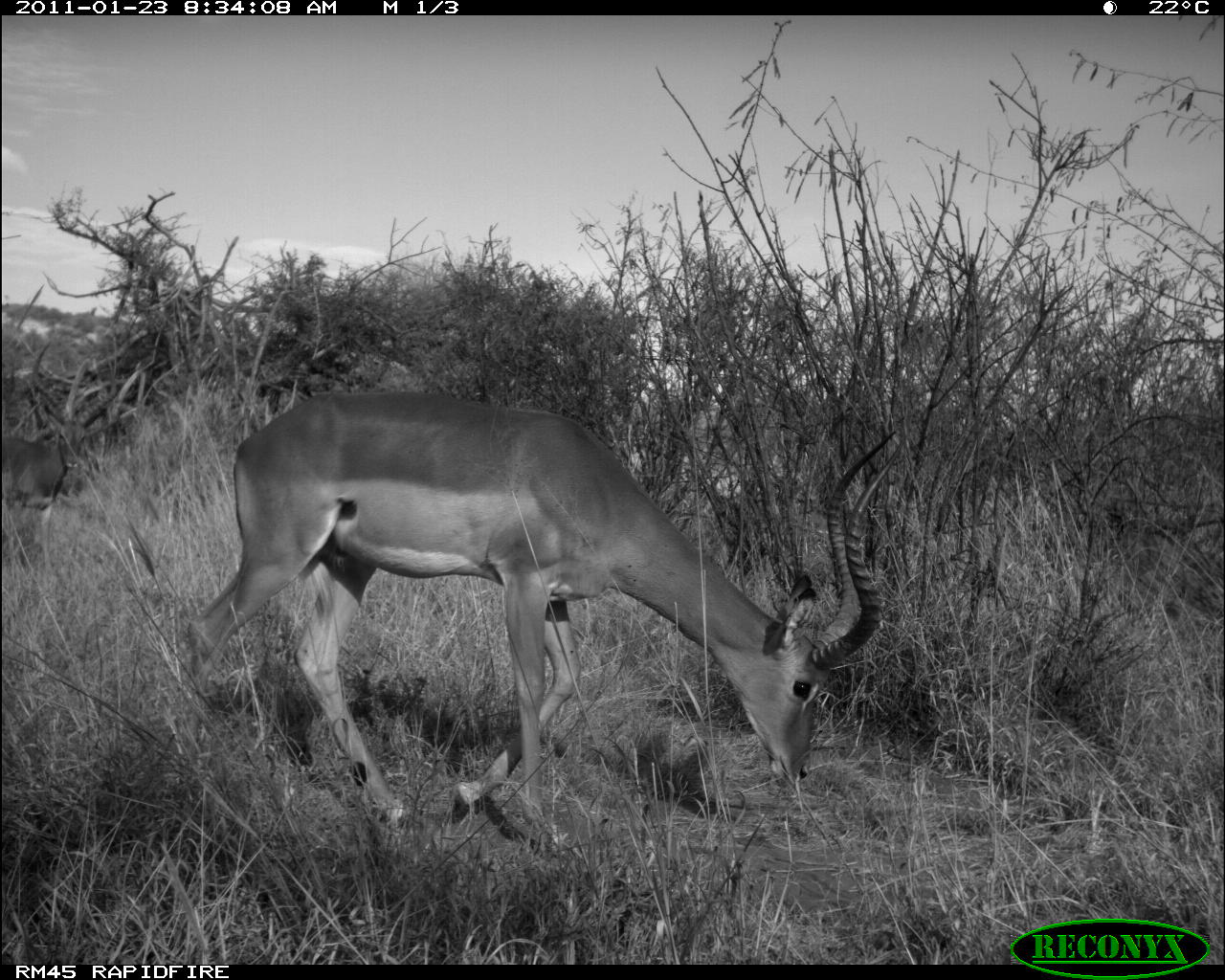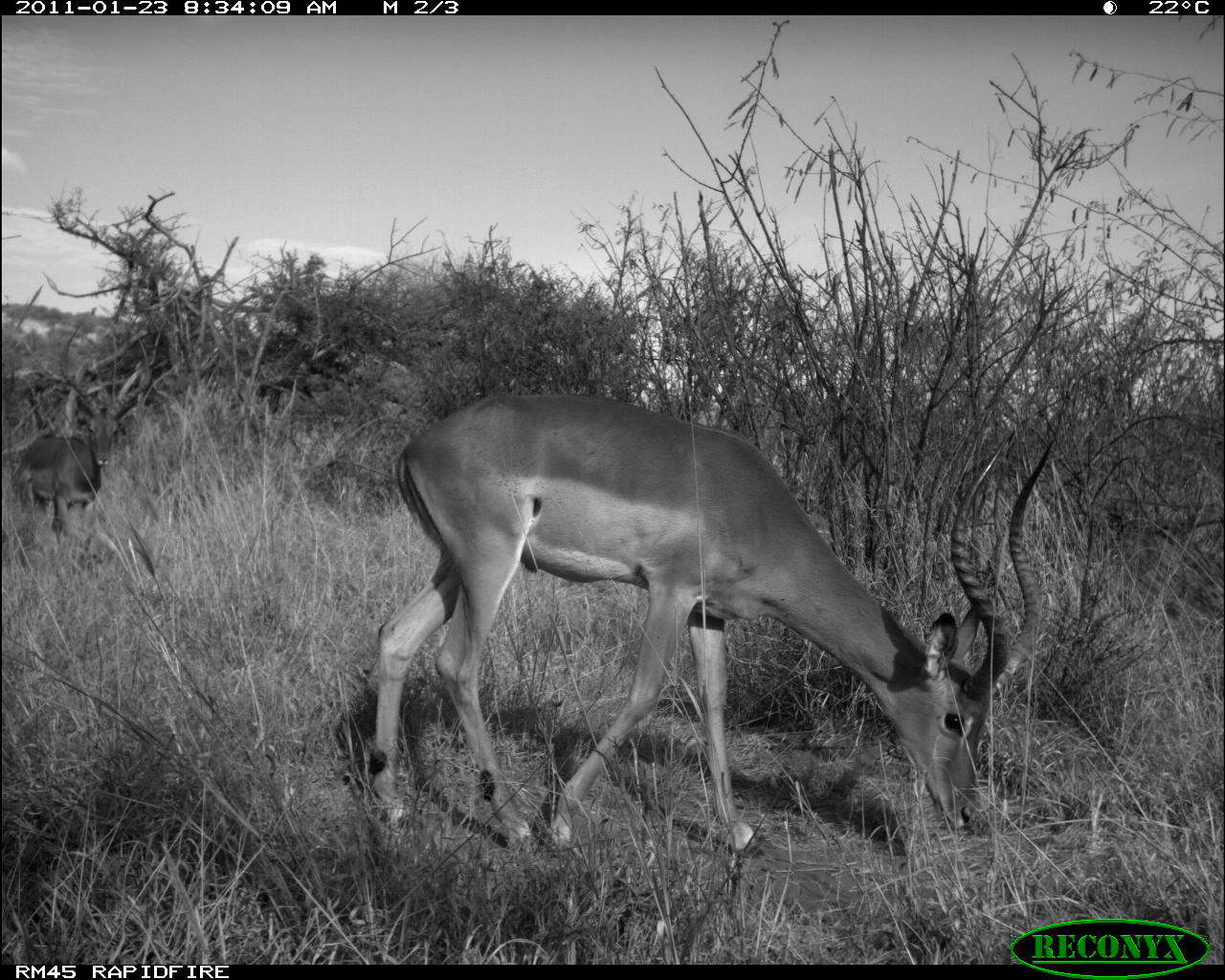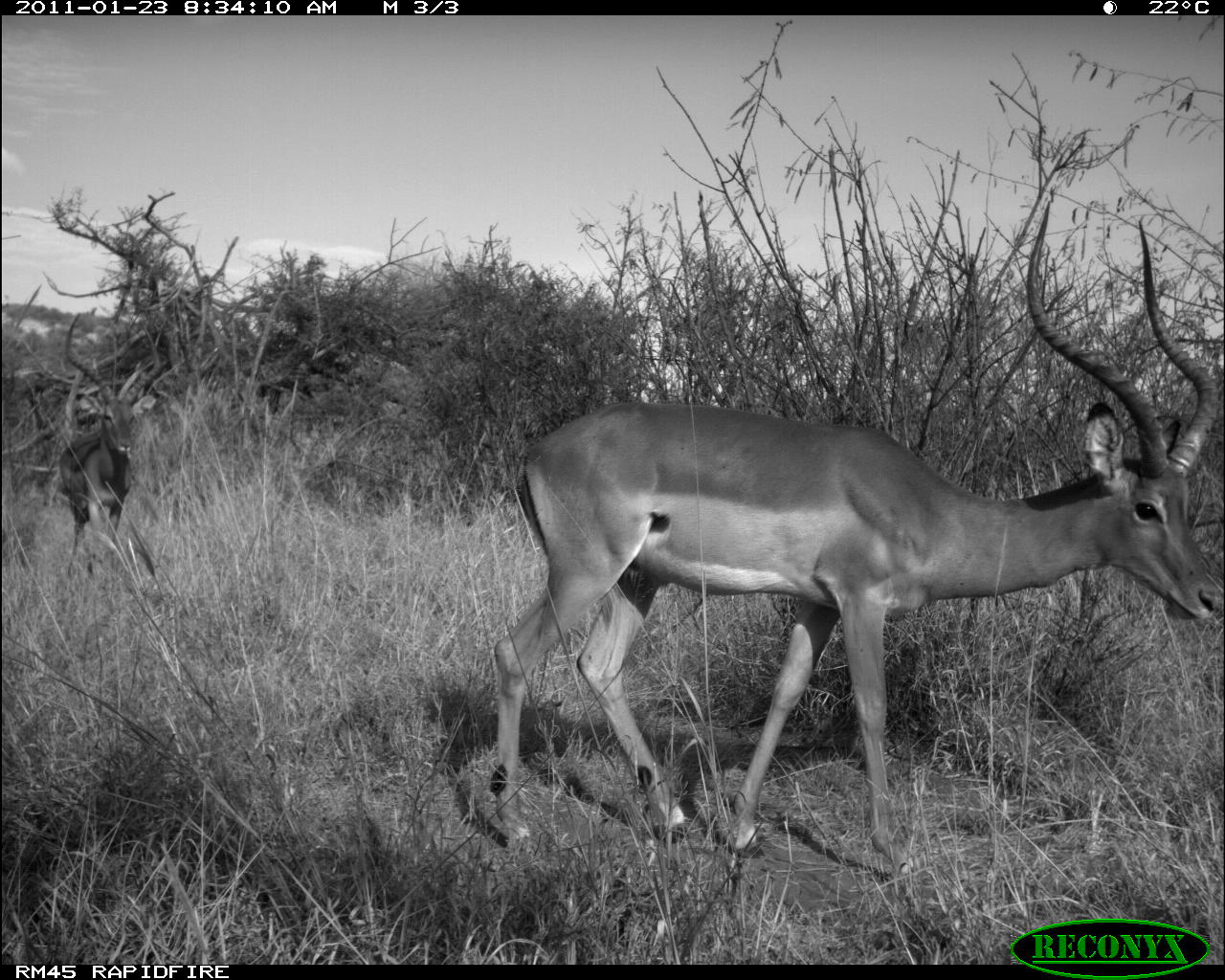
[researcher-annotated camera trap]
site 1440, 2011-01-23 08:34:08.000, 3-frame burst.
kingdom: Animalia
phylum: Chordata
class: Mammalia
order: Artiodactyla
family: Bovidae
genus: Aepyceros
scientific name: Aepyceros melampus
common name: impala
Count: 2.